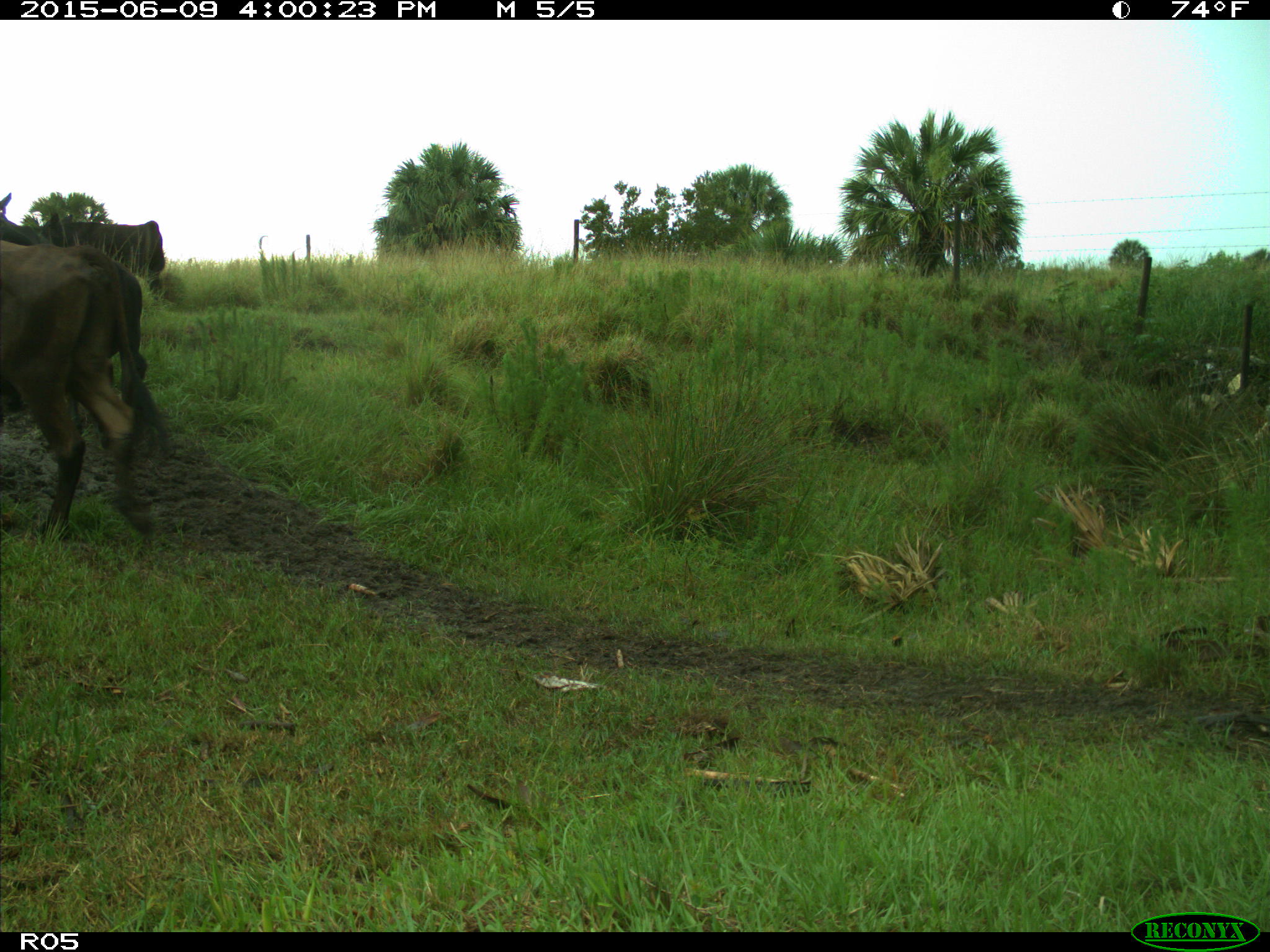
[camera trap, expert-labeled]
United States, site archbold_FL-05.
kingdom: Animalia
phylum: Chordata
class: Mammalia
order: Artiodactyla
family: Bovidae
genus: Bos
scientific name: Bos taurus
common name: domestic cow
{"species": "Bos taurus (domestic cow)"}